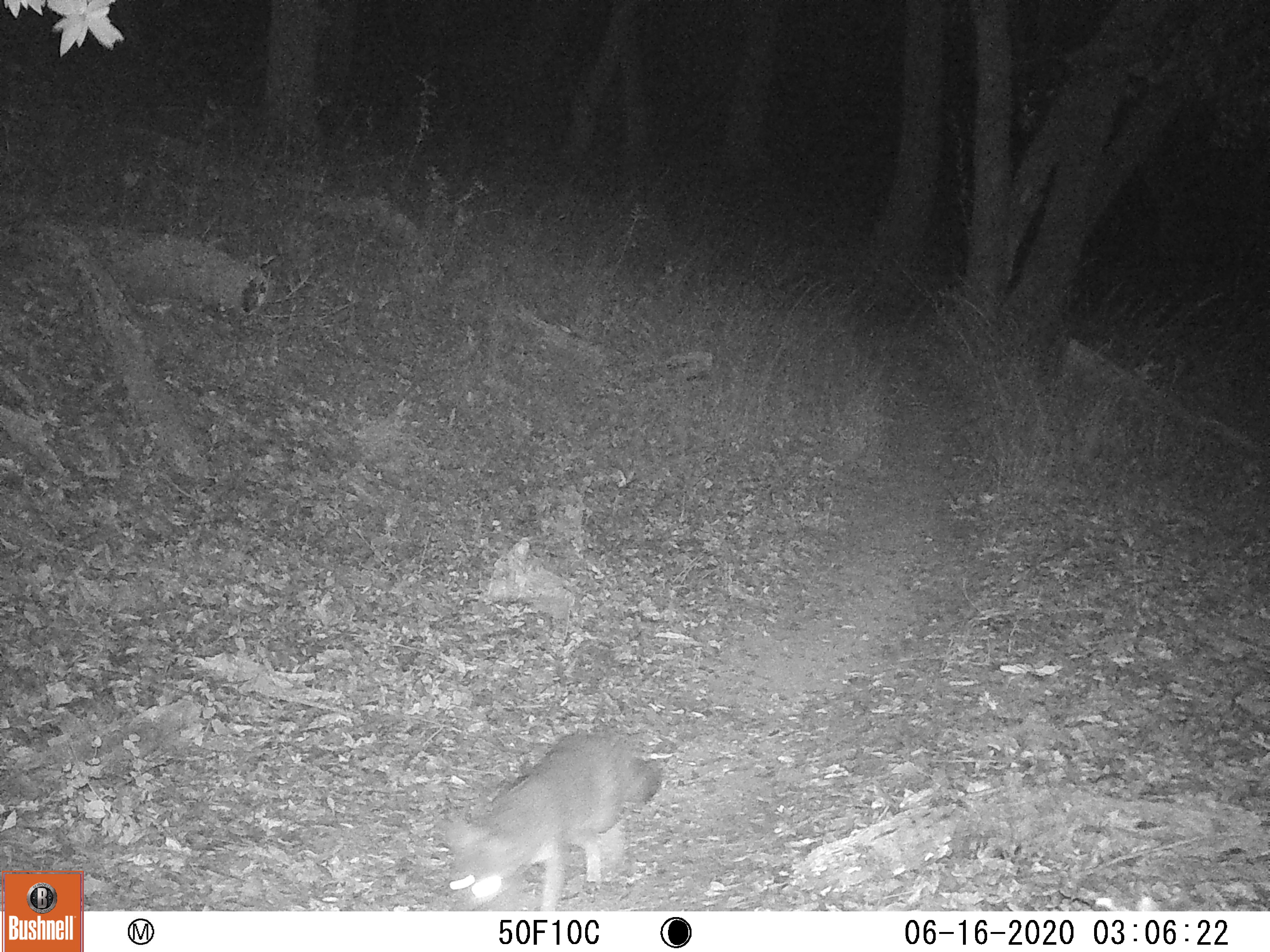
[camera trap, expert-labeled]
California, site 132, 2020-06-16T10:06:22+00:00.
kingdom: Animalia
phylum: Chordata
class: Mammalia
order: Carnivora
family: Canidae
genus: Urocyon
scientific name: Urocyon cinereoargenteus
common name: gray fox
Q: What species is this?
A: Gray fox (Urocyon cinereoargenteus).